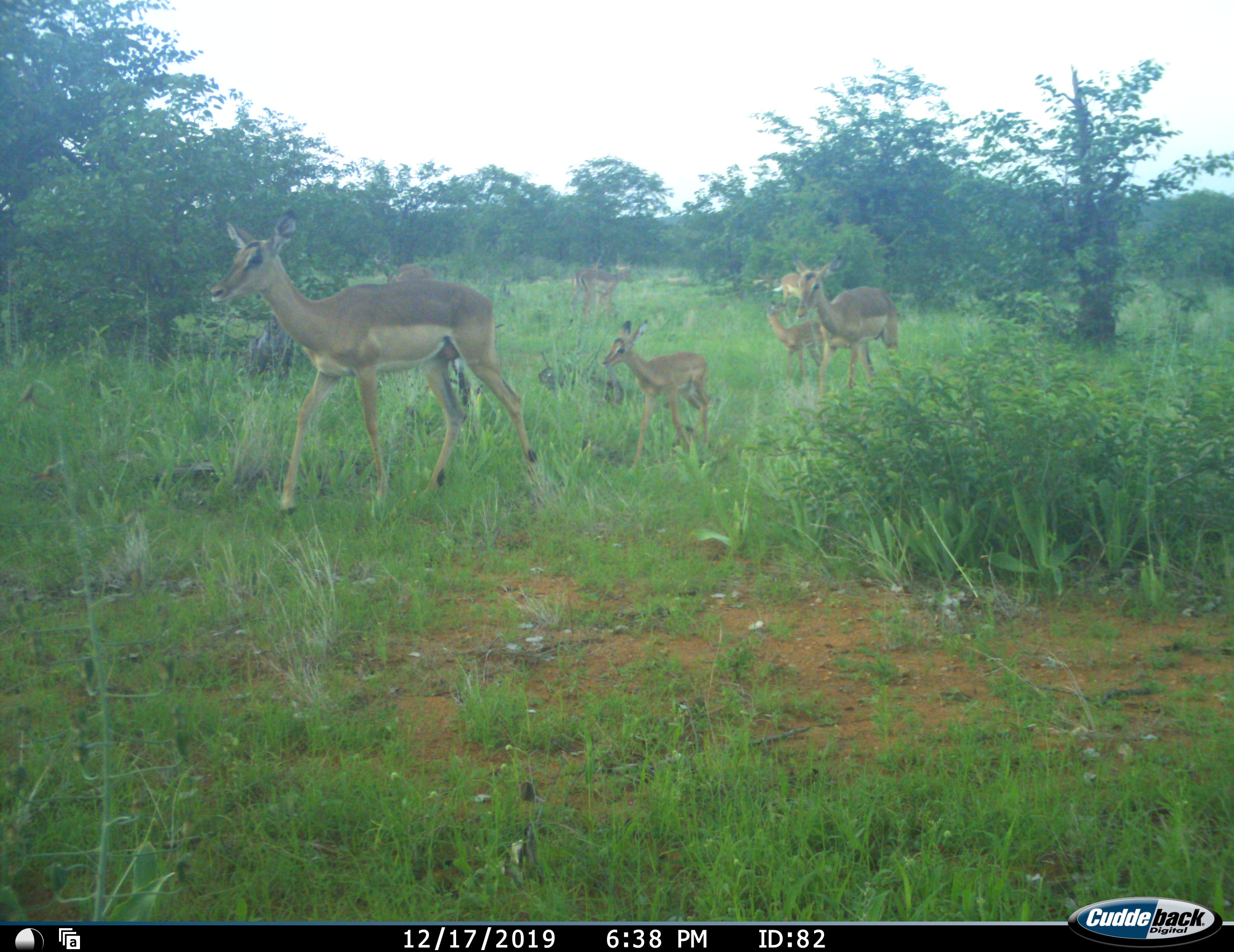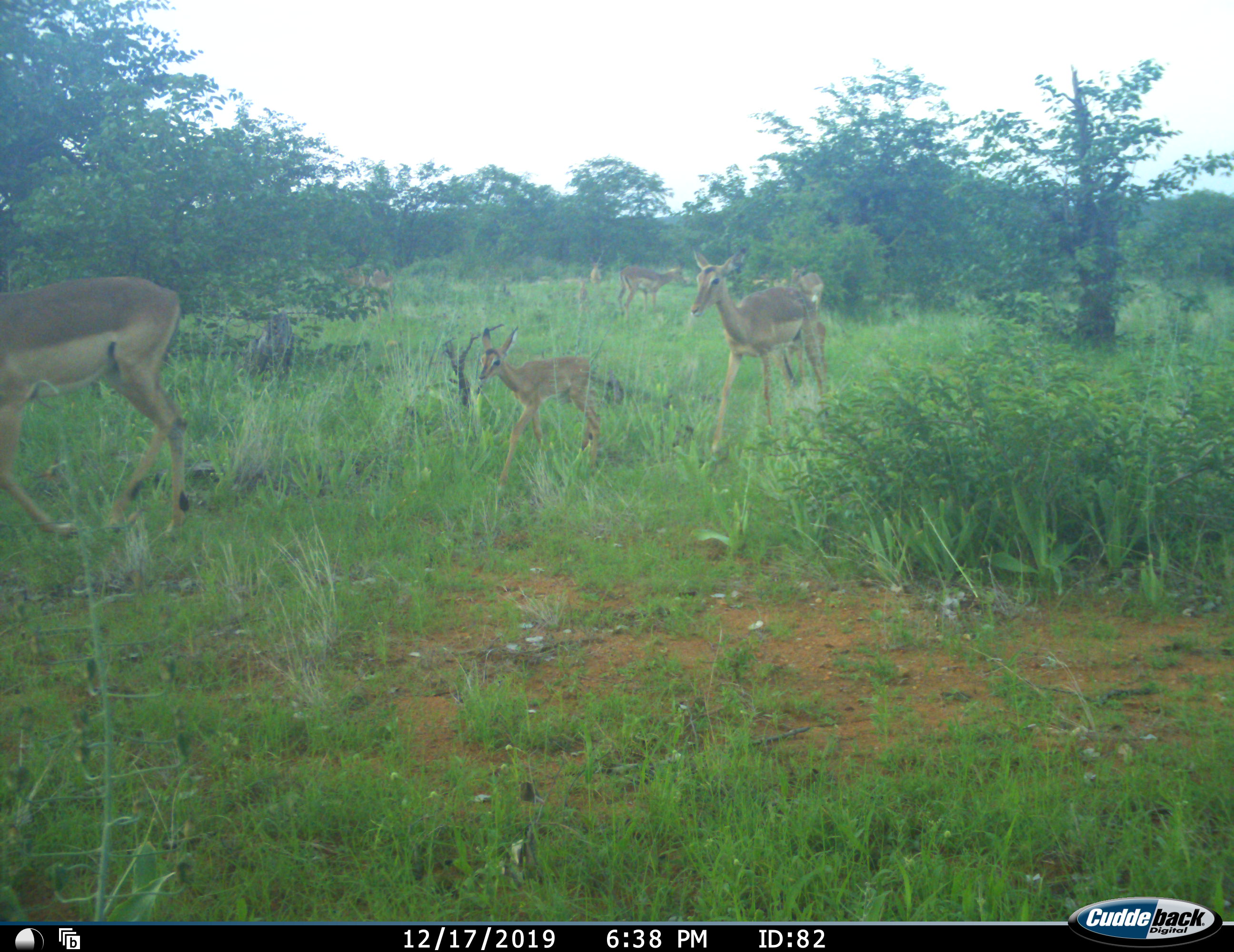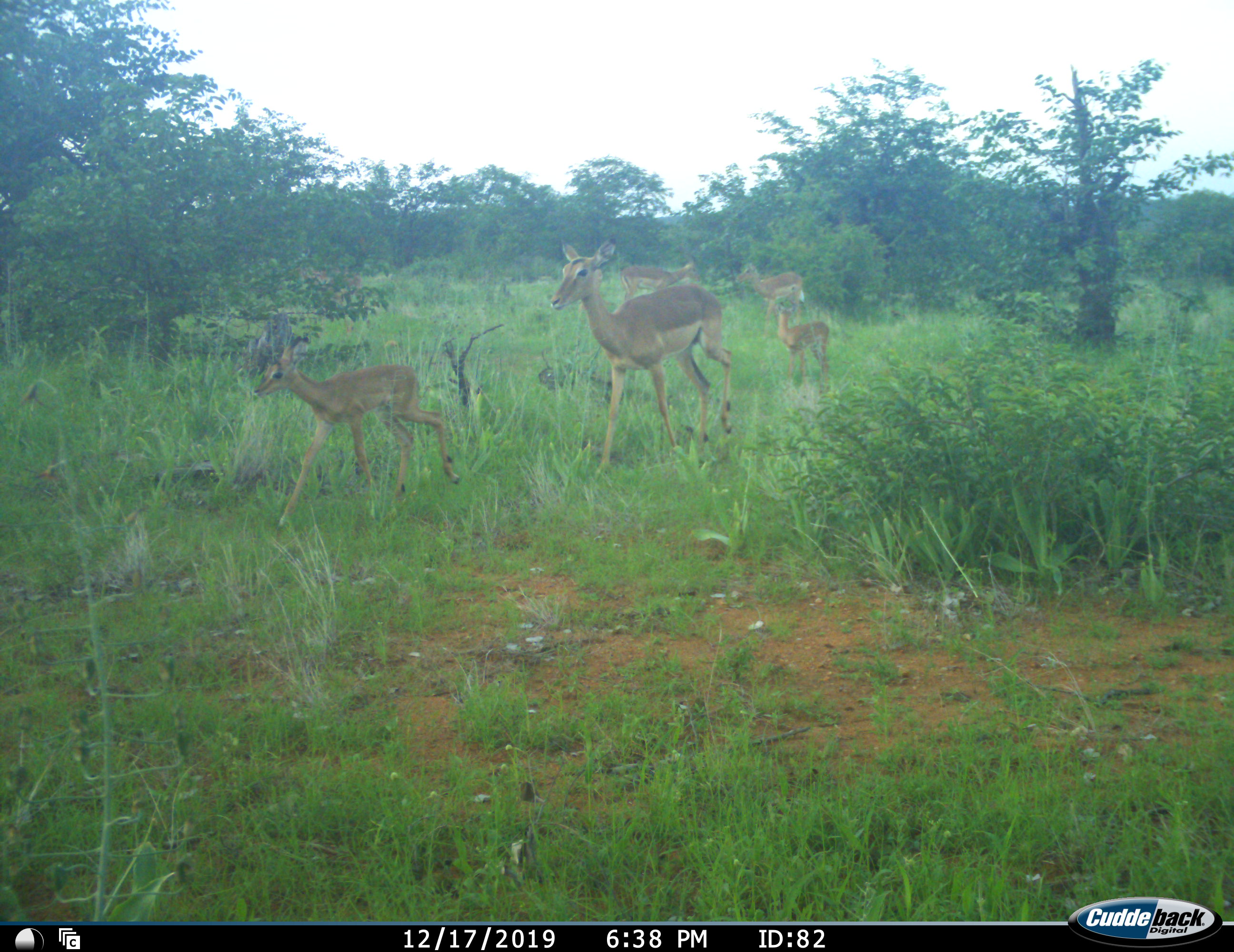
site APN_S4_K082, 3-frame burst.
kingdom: Animalia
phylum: Chordata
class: Mammalia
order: Artiodactyla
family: Bovidae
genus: Aepyceros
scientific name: Aepyceros melampus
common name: impala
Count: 7.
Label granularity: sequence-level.